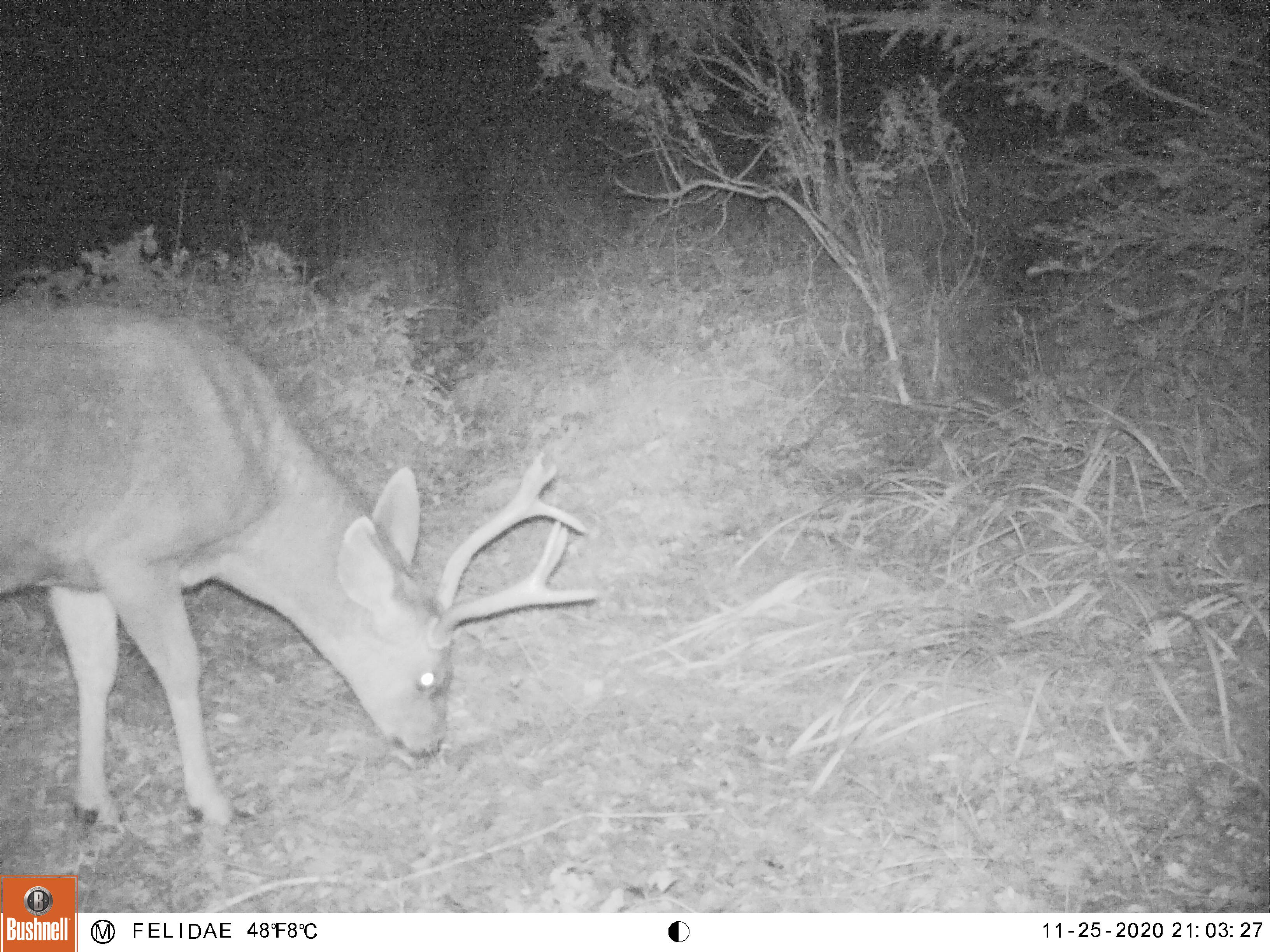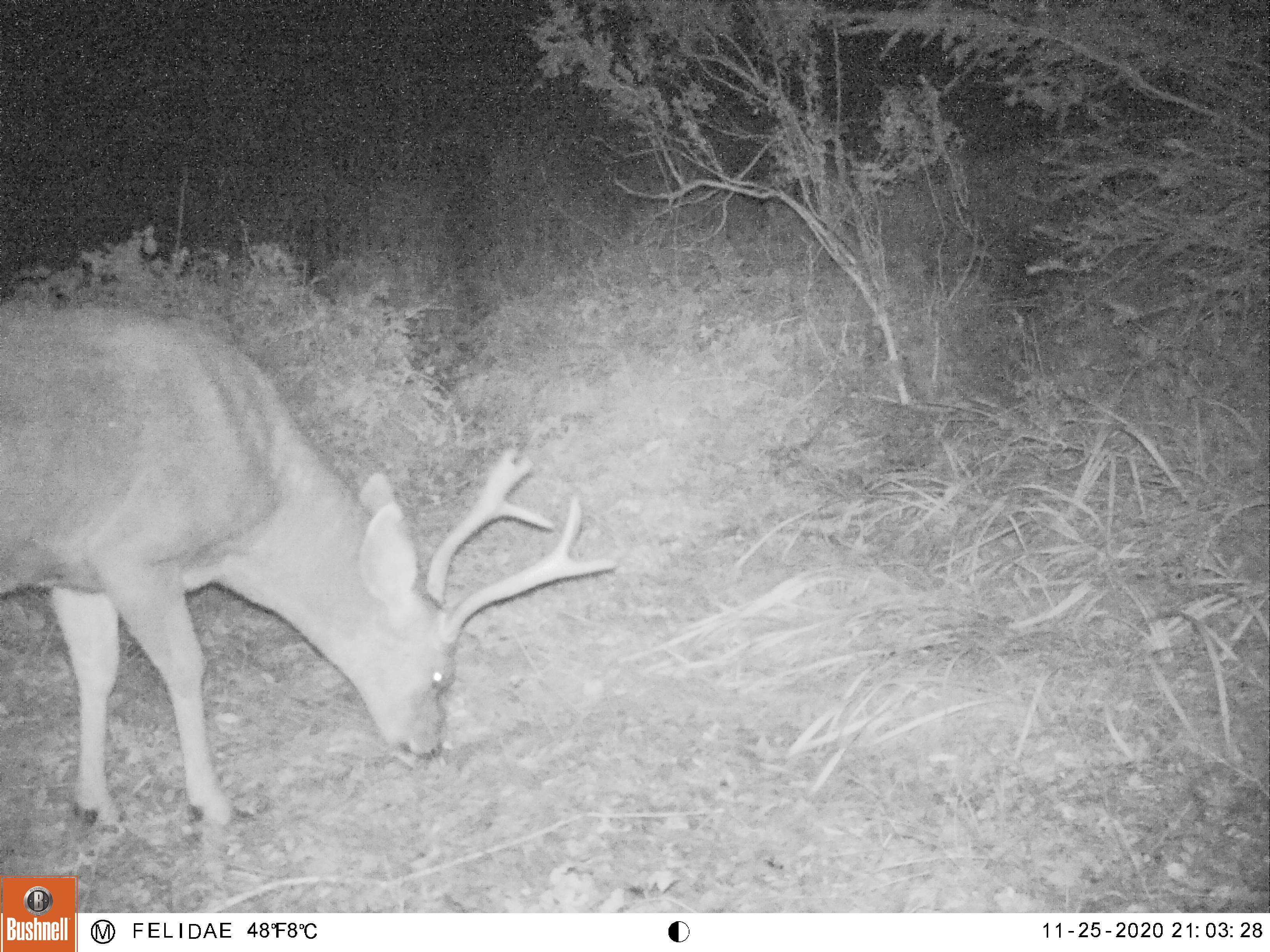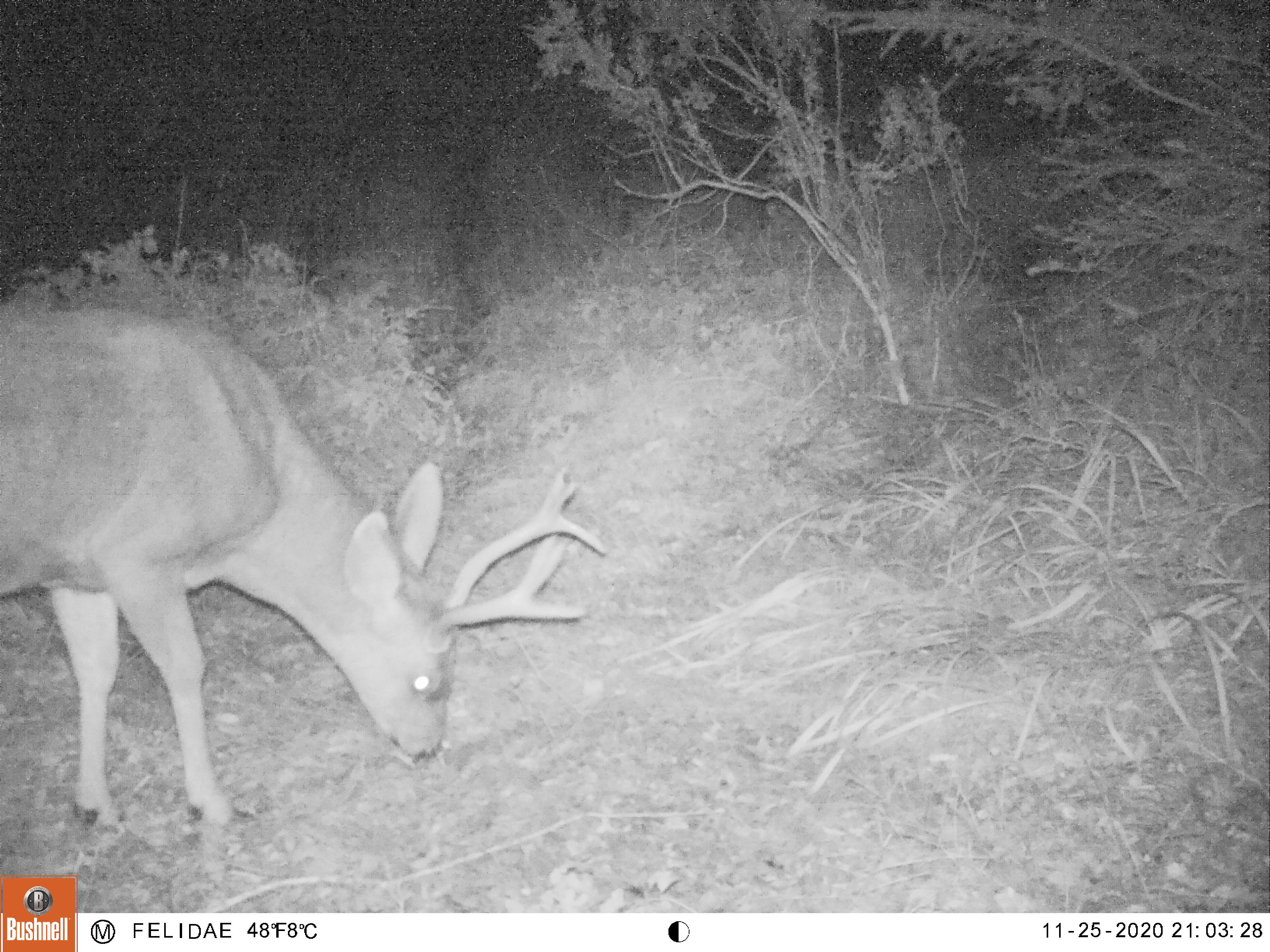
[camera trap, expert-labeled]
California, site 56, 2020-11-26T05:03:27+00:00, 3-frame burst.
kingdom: Animalia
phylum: Chordata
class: Mammalia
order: Artiodactyla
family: Cervidae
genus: Odocoileus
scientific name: Odocoileus hemionus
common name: mule deer